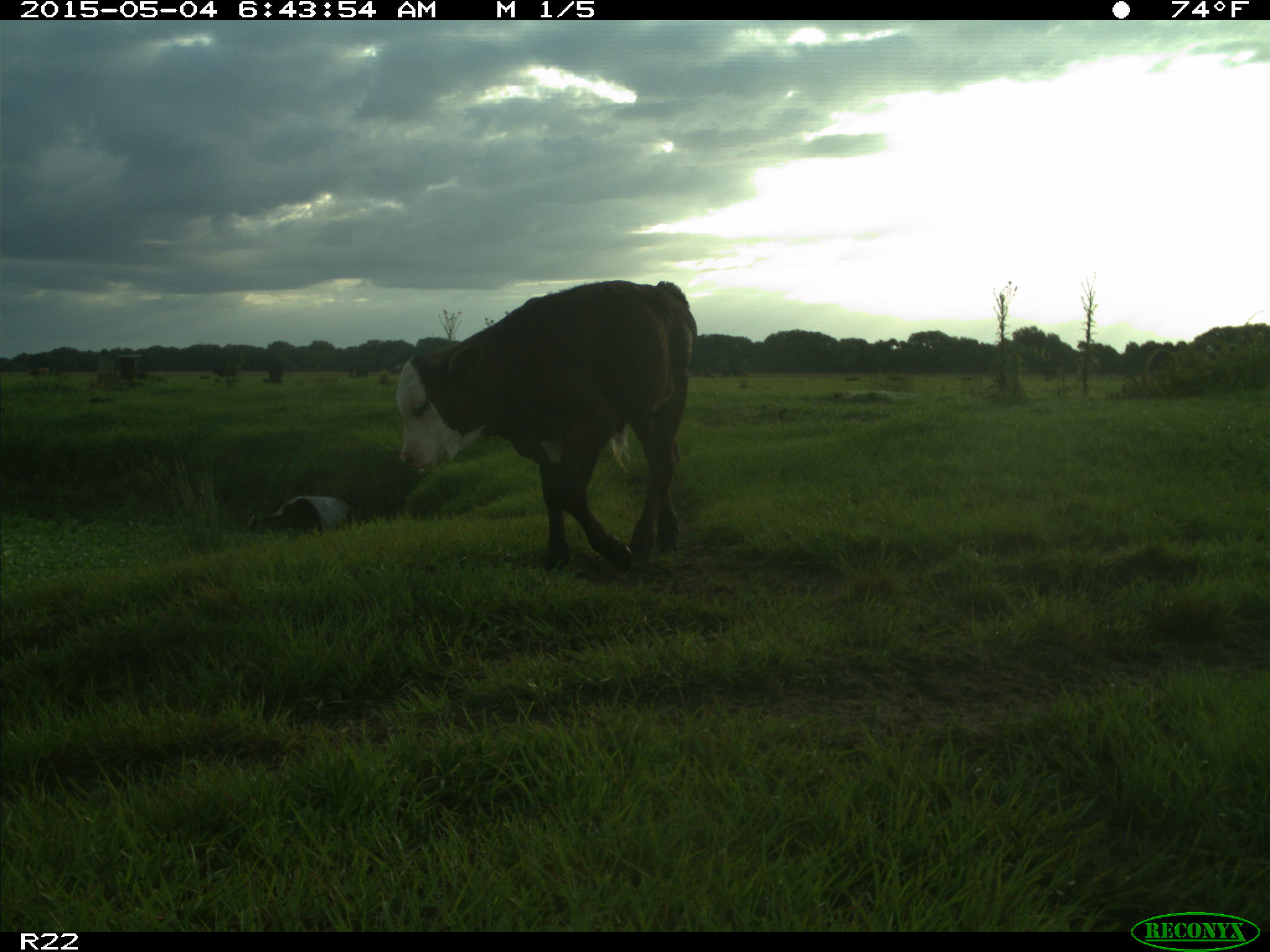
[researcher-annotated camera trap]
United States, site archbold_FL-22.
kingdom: Animalia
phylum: Chordata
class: Mammalia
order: Artiodactyla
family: Bovidae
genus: Bos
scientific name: Bos taurus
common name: domestic cow